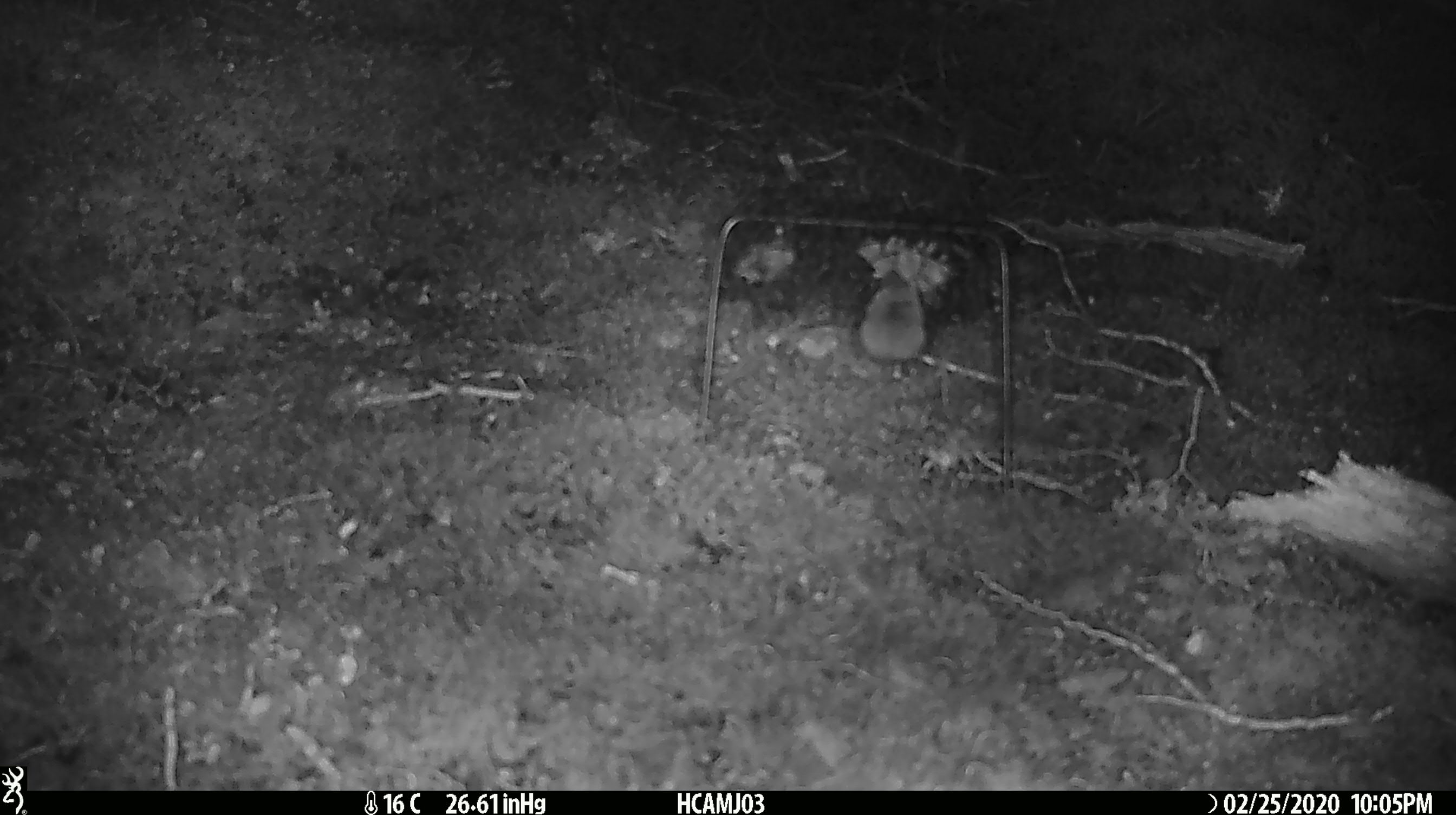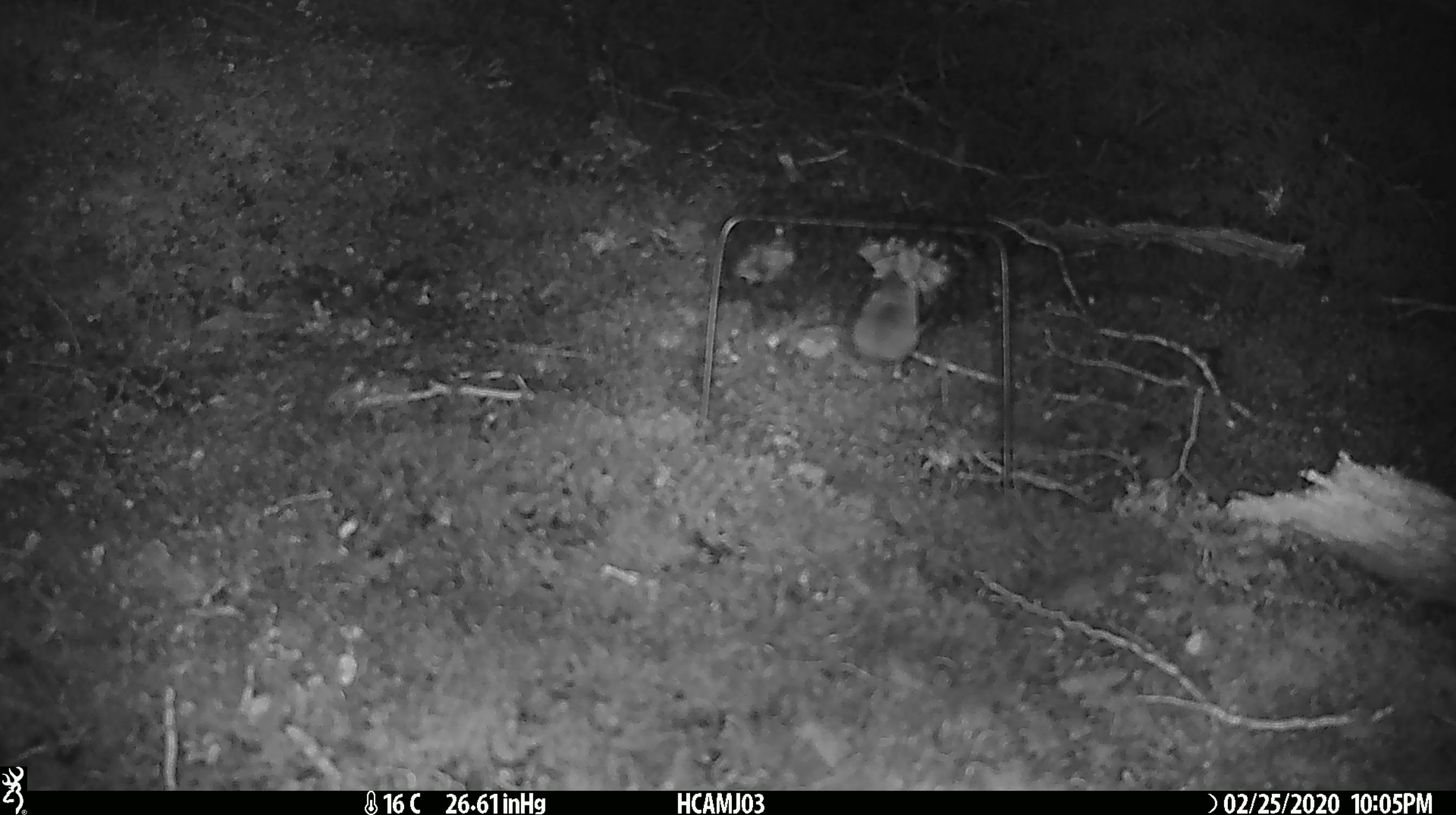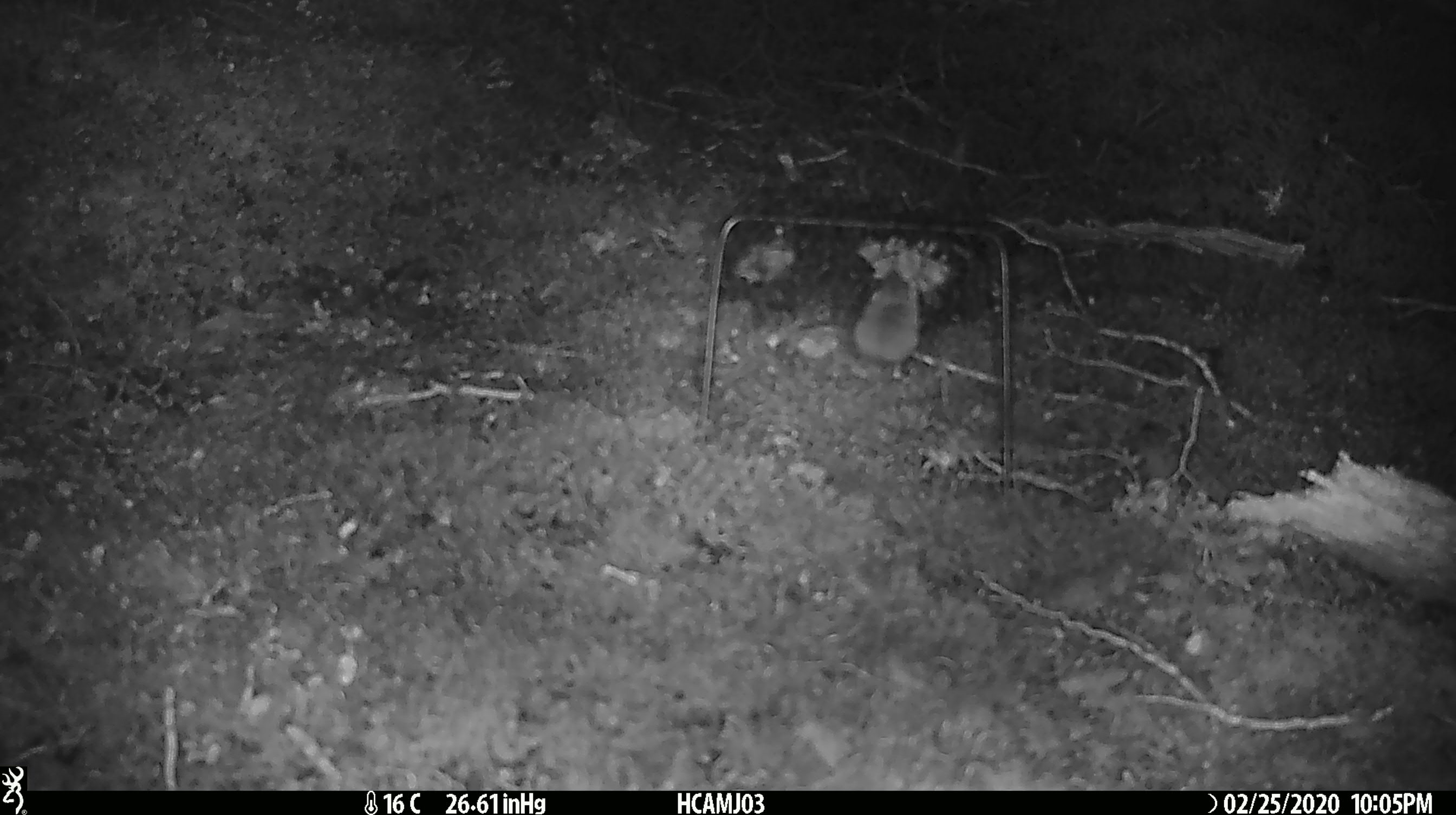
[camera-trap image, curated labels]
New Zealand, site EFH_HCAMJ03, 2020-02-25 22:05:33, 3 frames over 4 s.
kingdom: Animalia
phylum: Chordata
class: Mammalia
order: Rodentia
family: Muridae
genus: Mus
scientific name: Mus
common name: mouse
Mouse (Mus).